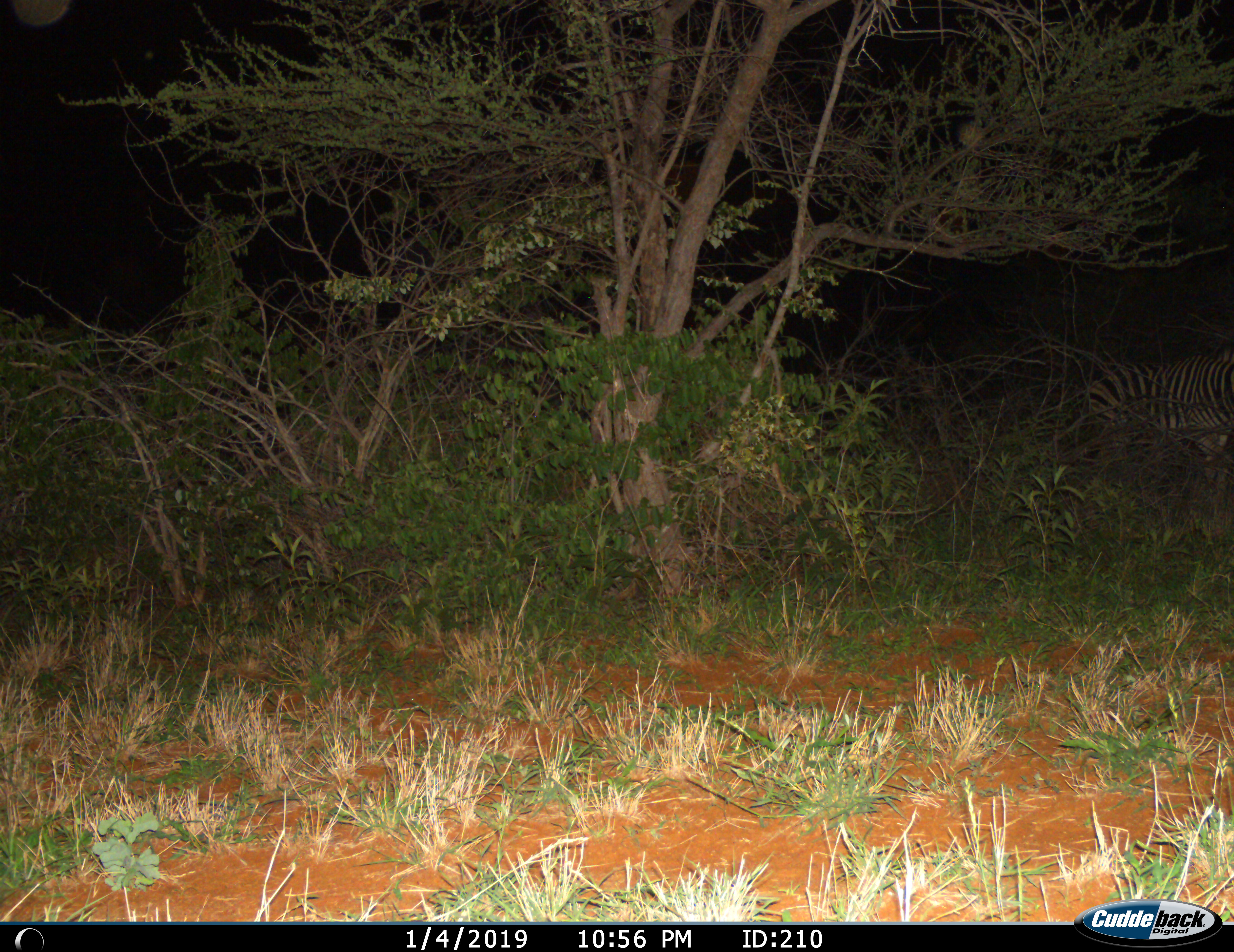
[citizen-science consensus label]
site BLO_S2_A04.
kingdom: Animalia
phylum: Chordata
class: Mammalia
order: Perissodactyla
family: Equidae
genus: Equus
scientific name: Equus quagga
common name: plains zebra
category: zebraplains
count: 1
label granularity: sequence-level